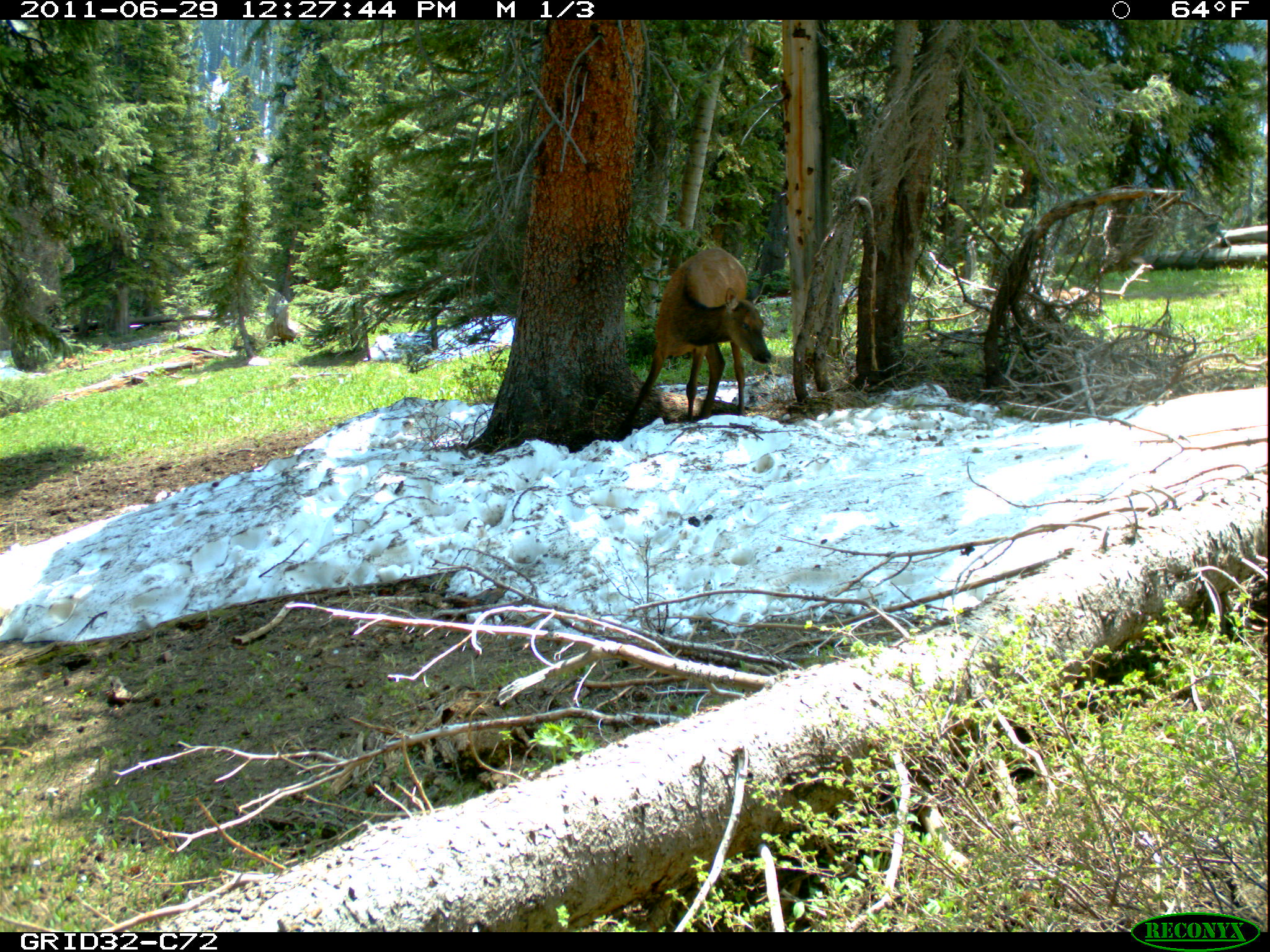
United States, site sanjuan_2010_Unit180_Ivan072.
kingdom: Animalia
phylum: Chordata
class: Mammalia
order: Artiodactyla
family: Cervidae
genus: Cervus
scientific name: Cervus elaphus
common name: red deer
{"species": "Cervus elaphus (red deer)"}